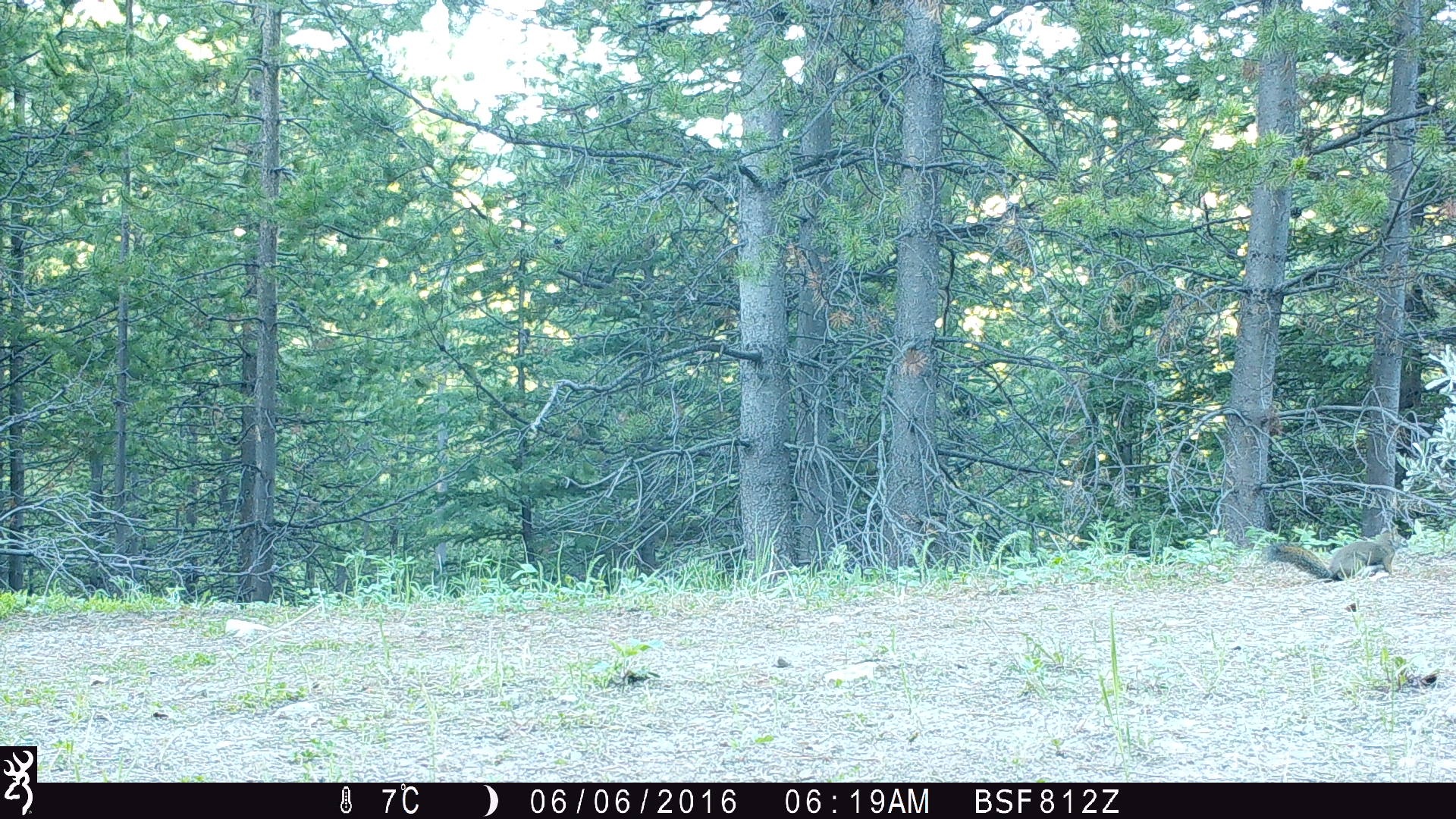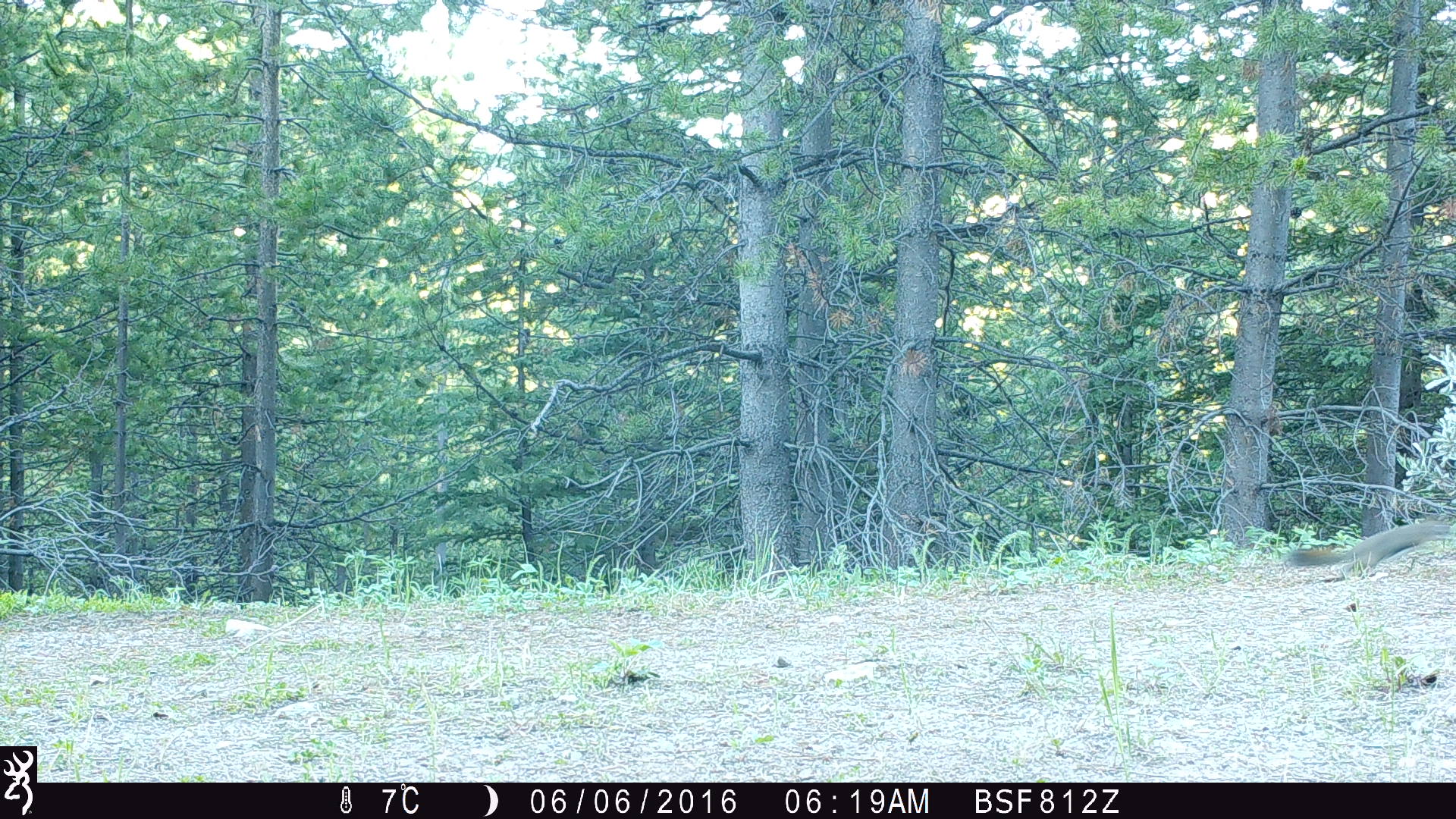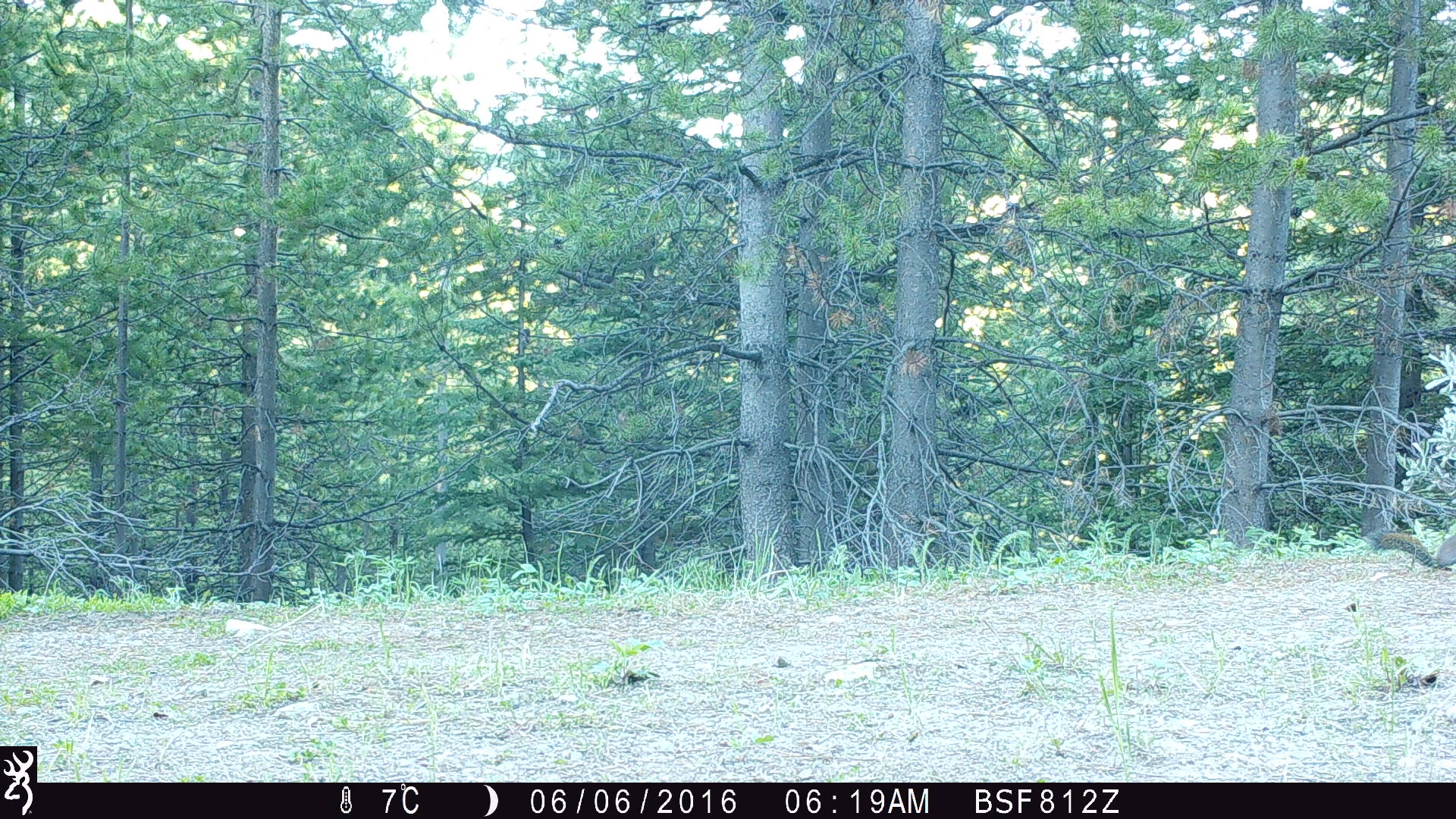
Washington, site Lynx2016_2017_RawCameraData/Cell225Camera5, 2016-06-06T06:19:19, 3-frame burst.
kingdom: Animalia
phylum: Chordata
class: Mammalia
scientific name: Mammalia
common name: small mammal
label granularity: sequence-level